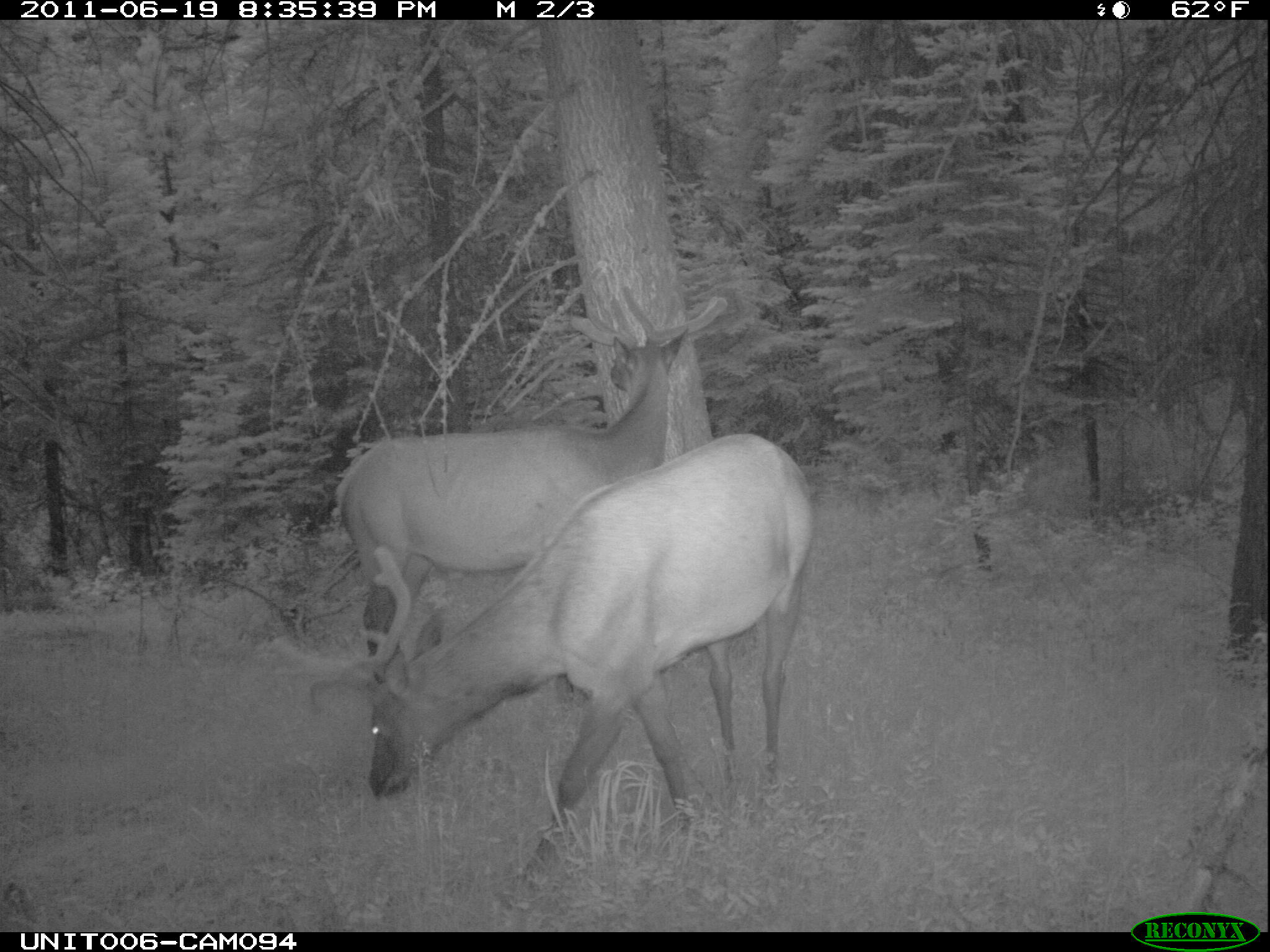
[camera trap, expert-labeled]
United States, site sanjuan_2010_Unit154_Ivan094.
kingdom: Animalia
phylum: Chordata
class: Mammalia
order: Artiodactyla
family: Cervidae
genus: Cervus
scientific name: Cervus elaphus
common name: red deer